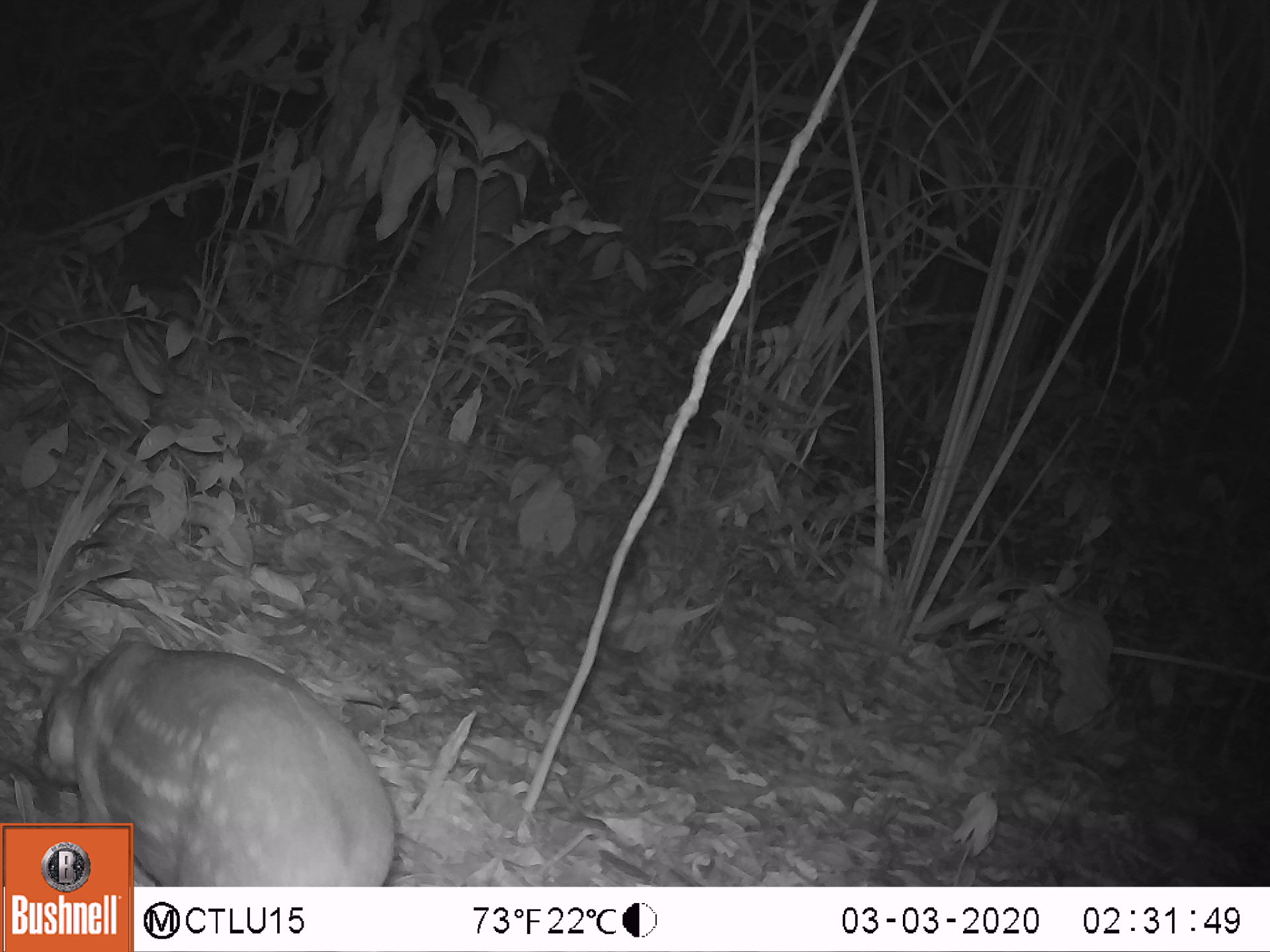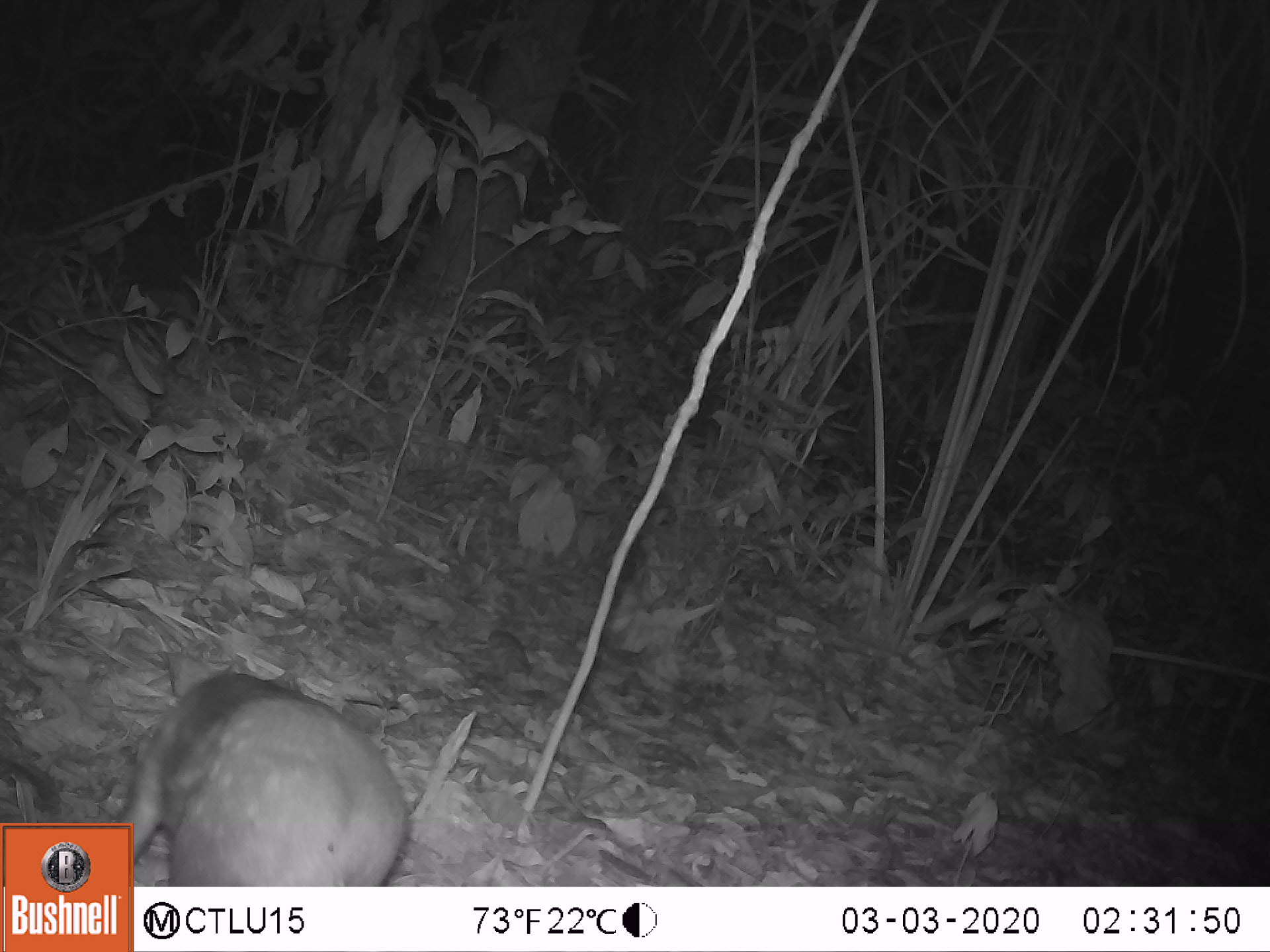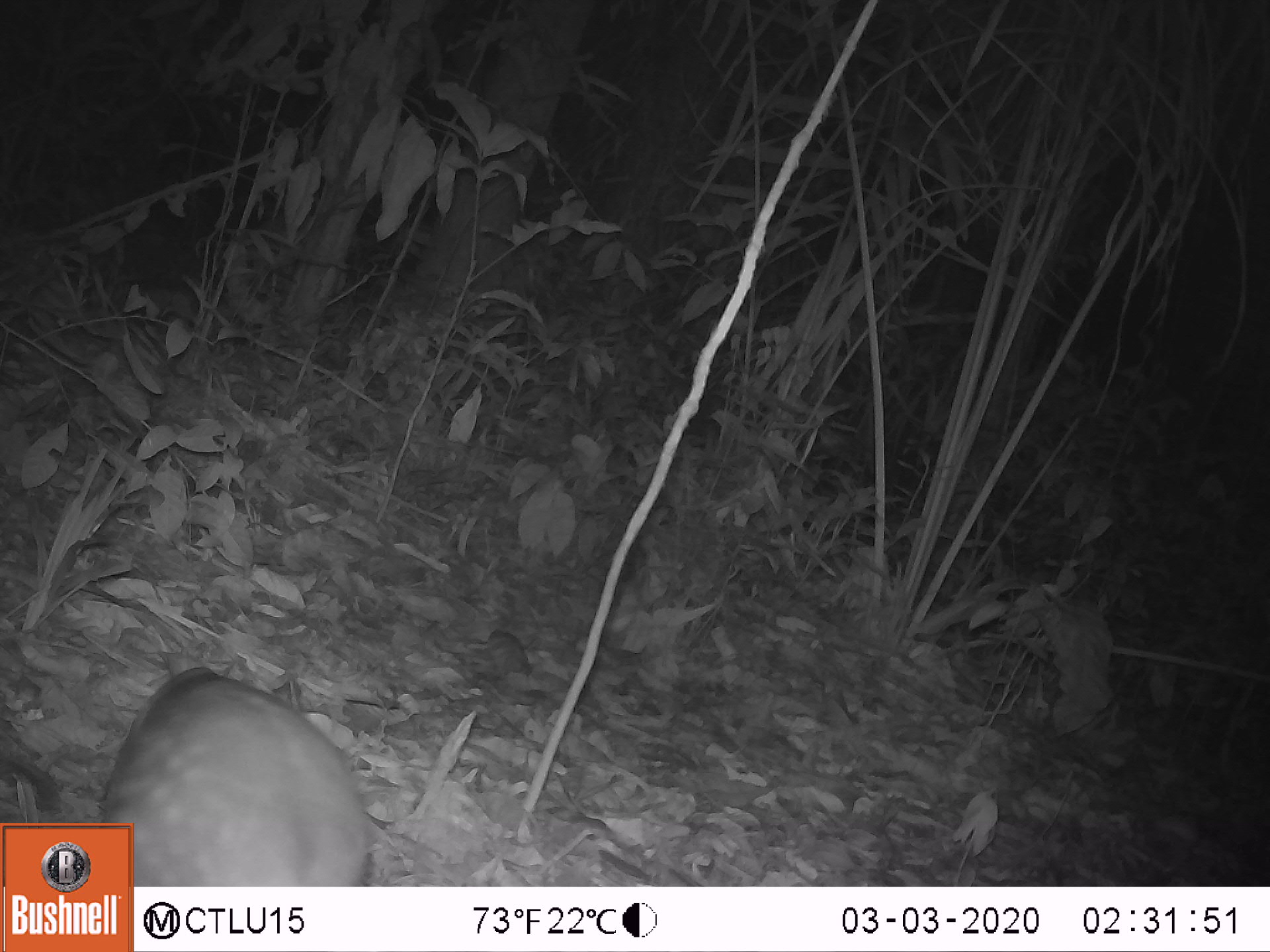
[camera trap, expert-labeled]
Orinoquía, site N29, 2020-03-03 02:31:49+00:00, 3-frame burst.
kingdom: Animalia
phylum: Chordata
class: Mammalia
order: Rodentia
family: Cuniculidae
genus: Cuniculus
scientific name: Cuniculus paca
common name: spotted paca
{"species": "spotted paca (Cuniculus paca)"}